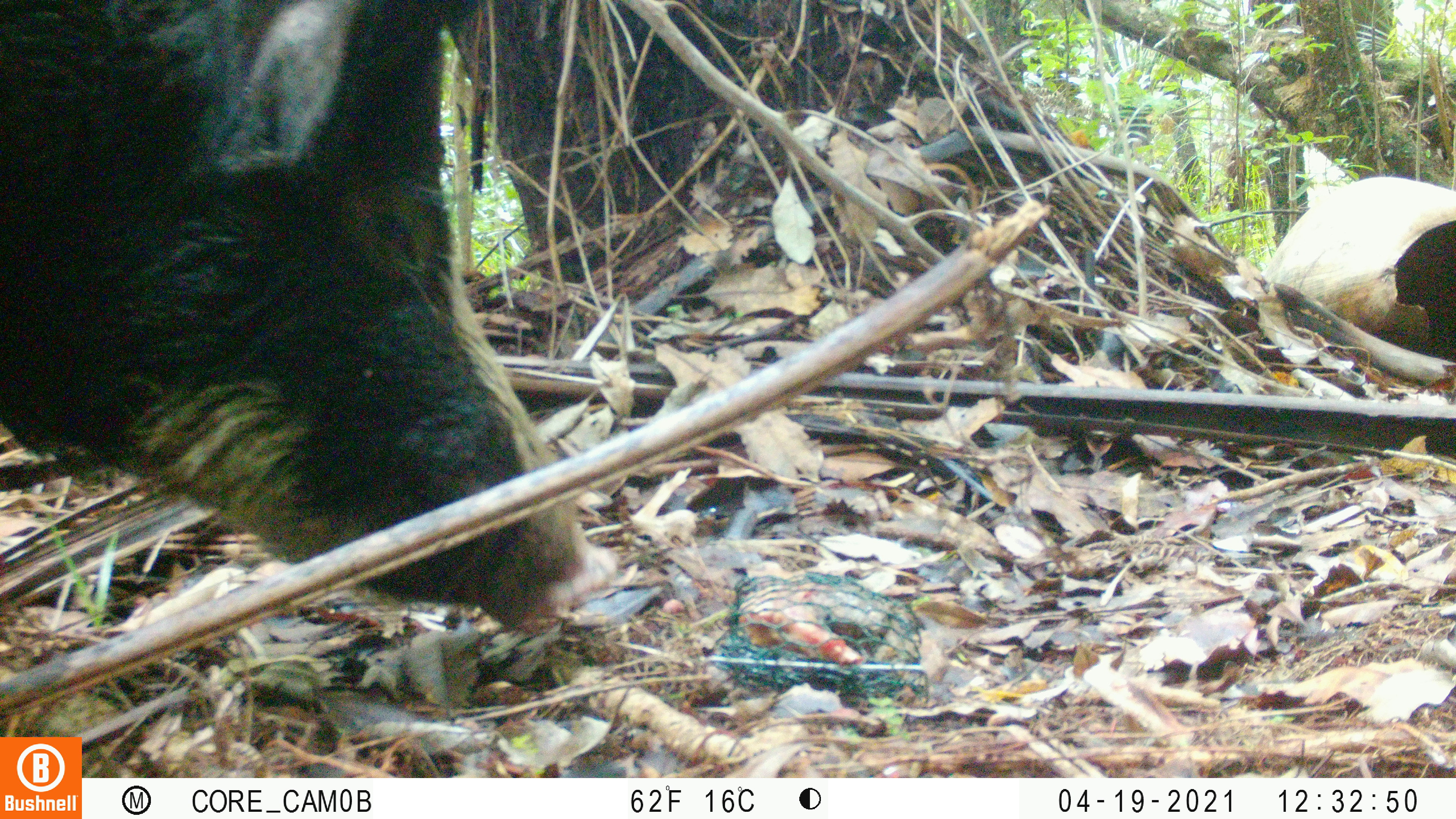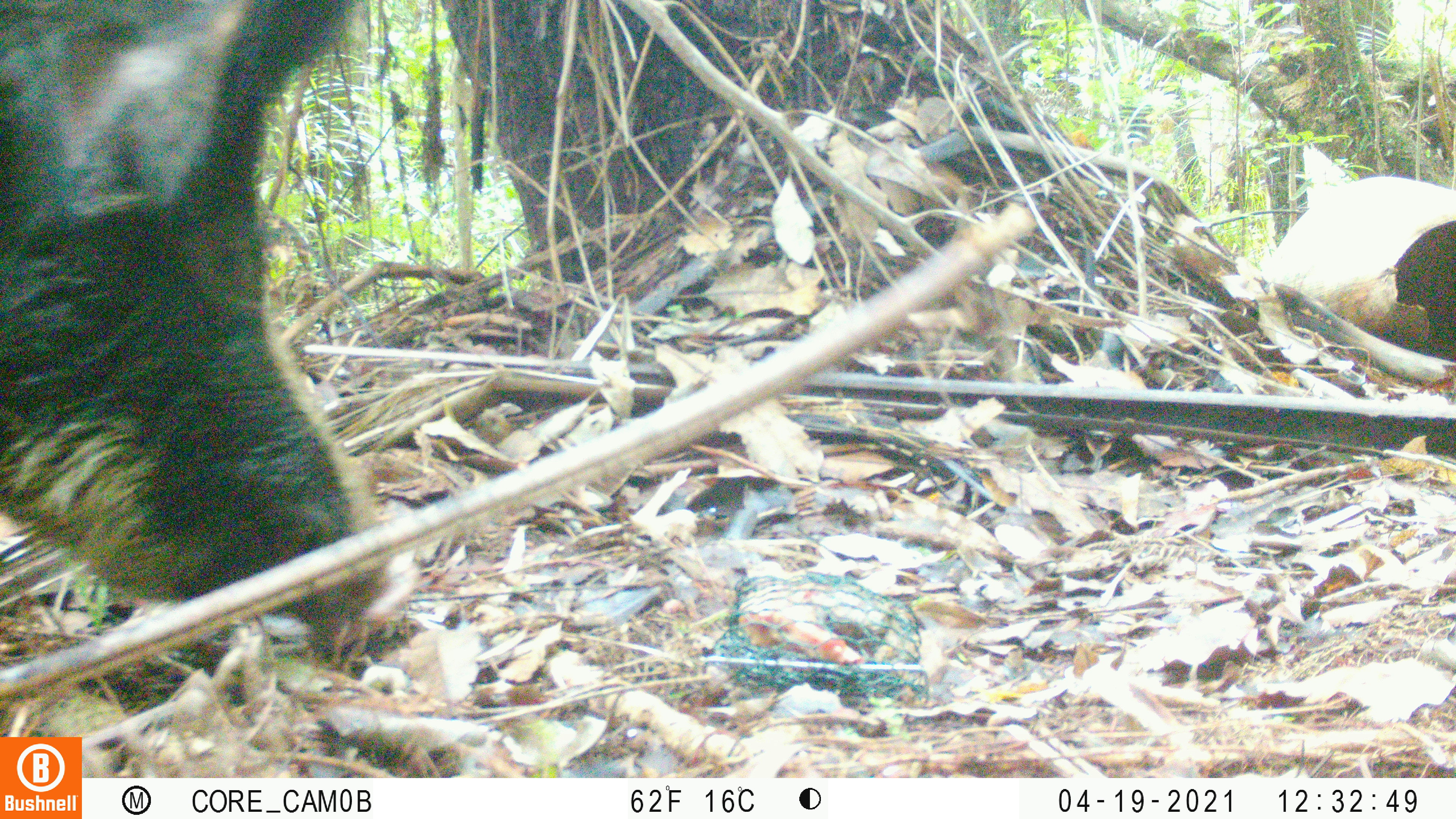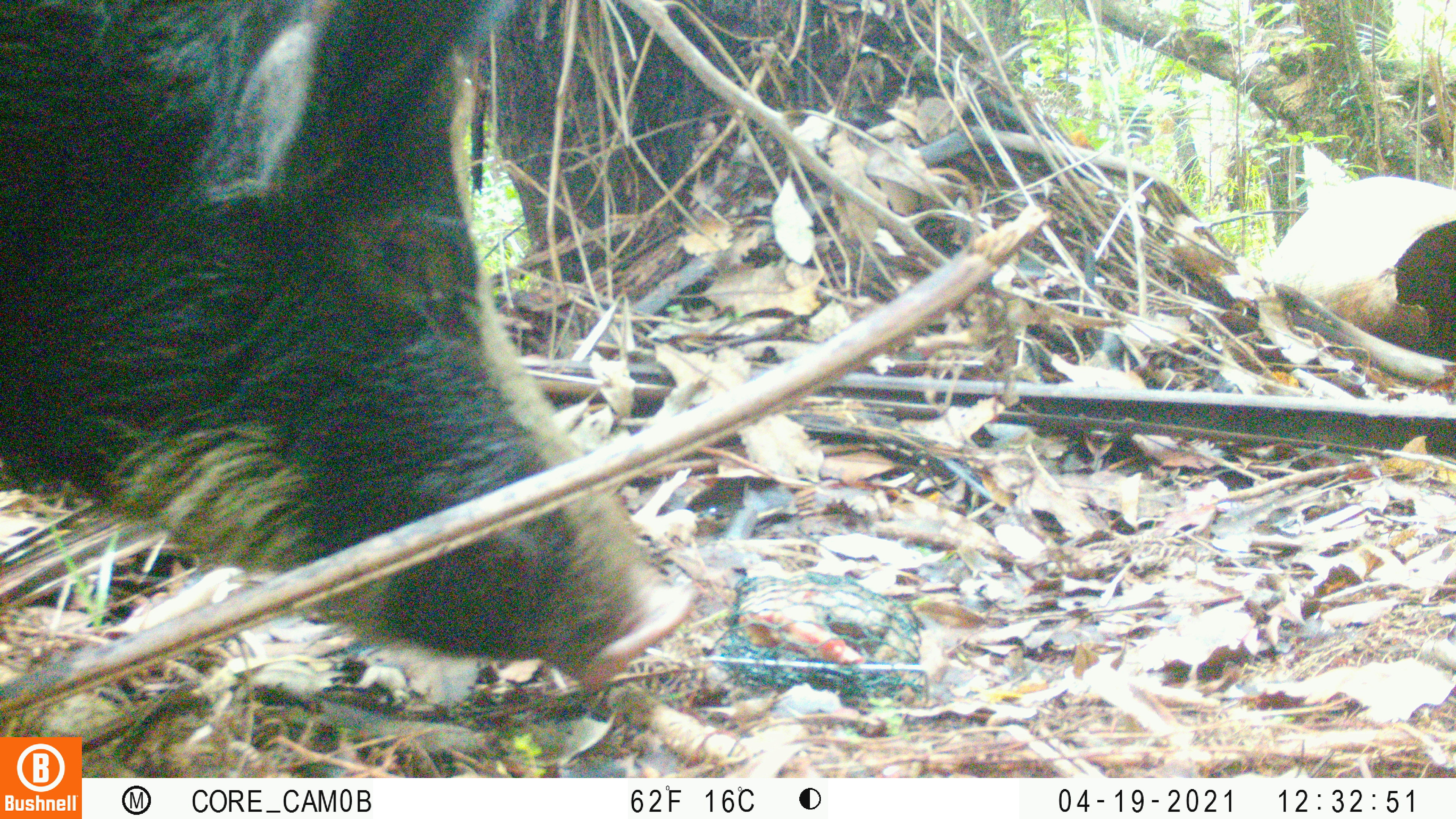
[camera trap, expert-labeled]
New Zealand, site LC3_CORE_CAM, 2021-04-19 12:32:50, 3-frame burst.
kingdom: Animalia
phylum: Chordata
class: Mammalia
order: Artiodactyla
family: Suidae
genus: Sus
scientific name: Sus scrofa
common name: pig